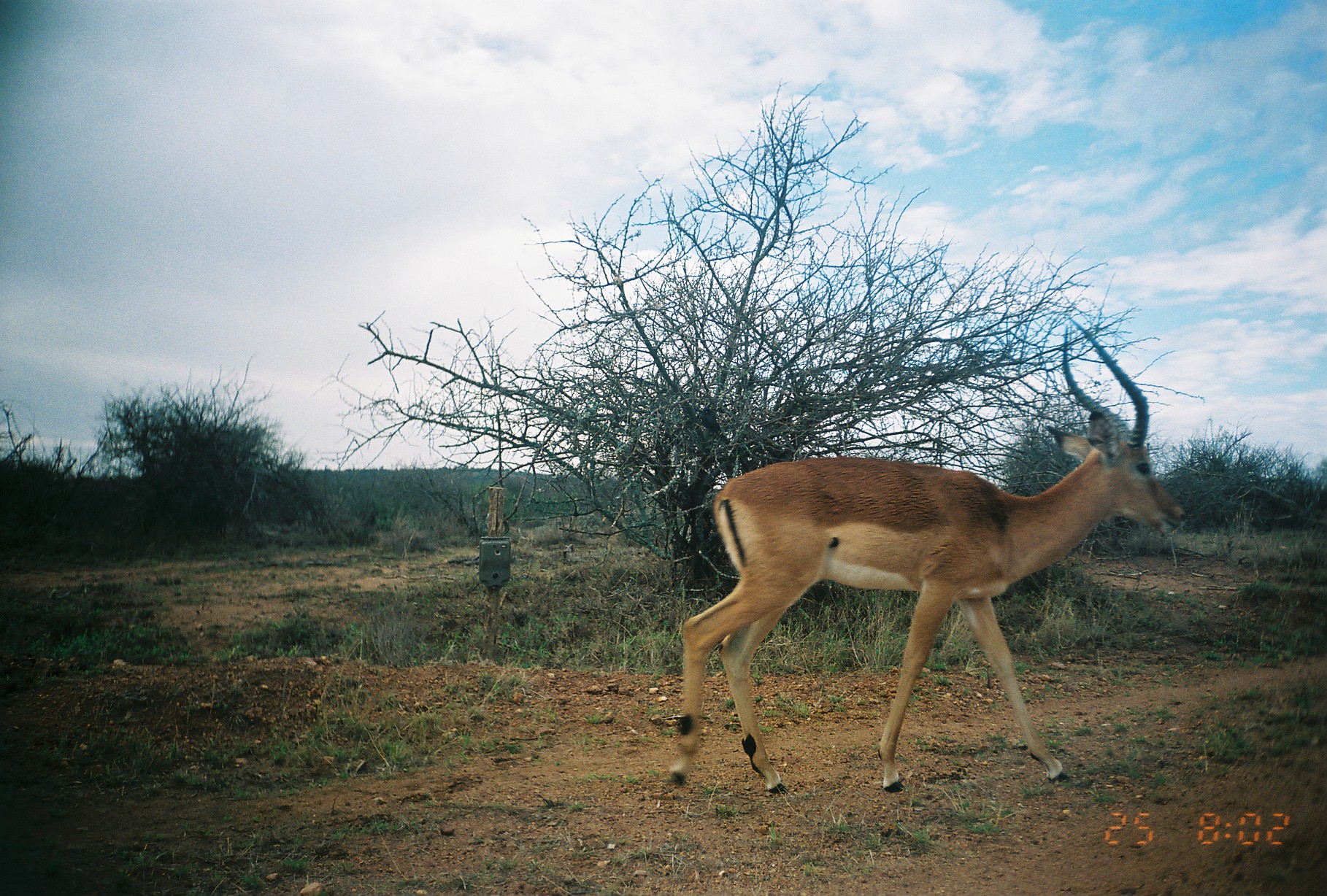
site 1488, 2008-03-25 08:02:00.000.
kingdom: Animalia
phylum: Chordata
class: Mammalia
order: Artiodactyla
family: Bovidae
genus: Aepyceros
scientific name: Aepyceros melampus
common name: impala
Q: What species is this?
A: Aepyceros melampus (impala).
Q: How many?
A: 1.